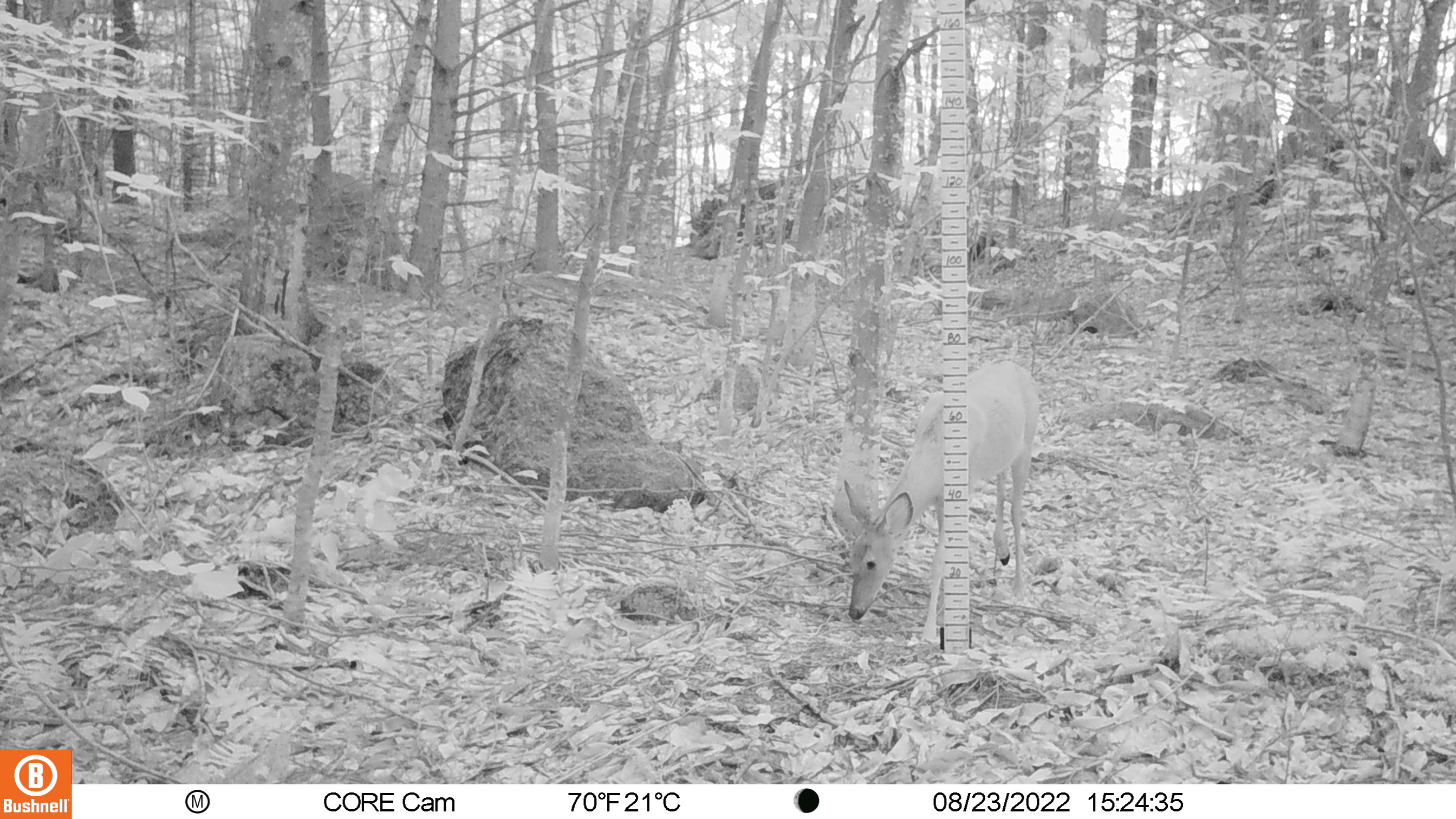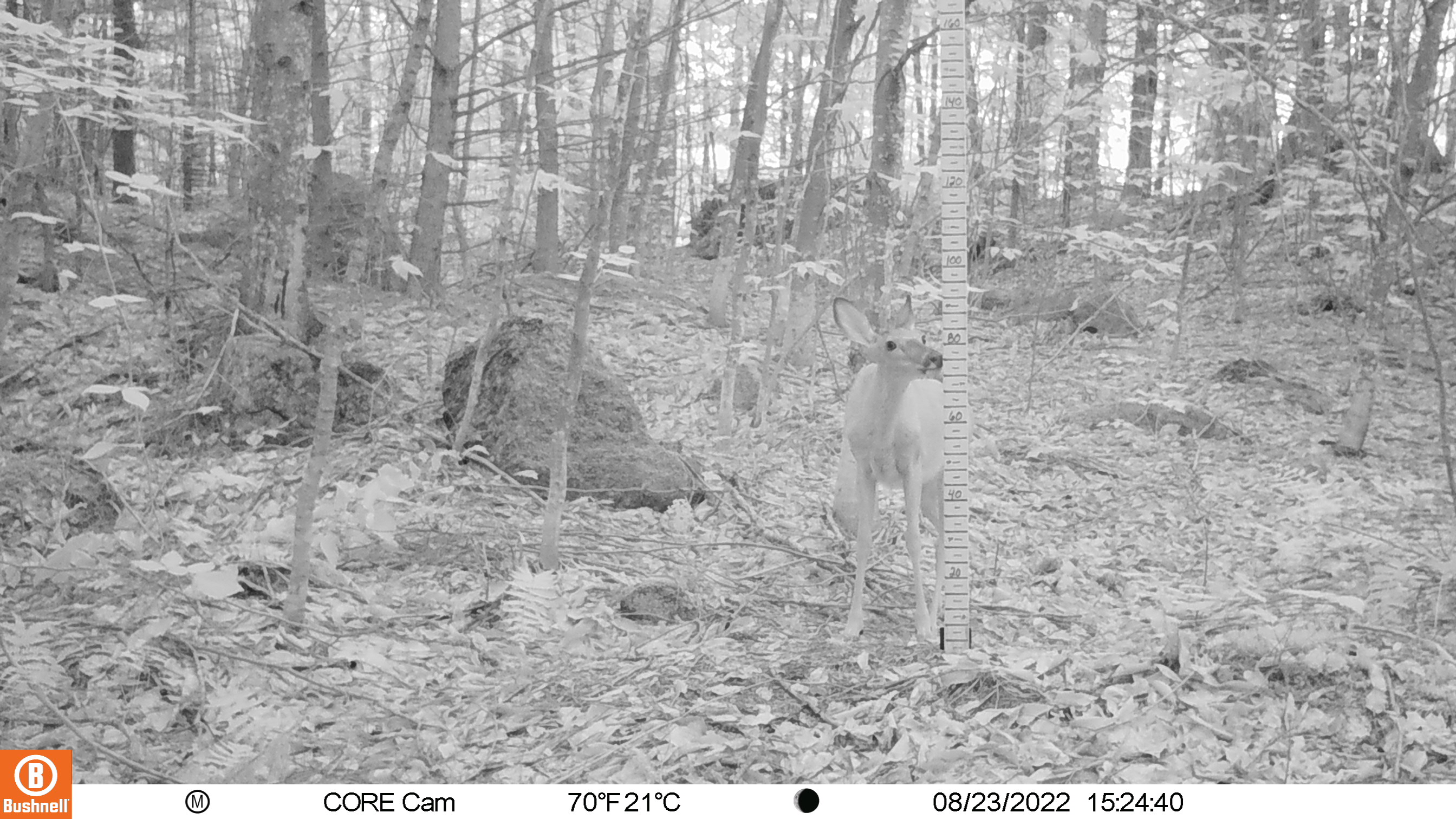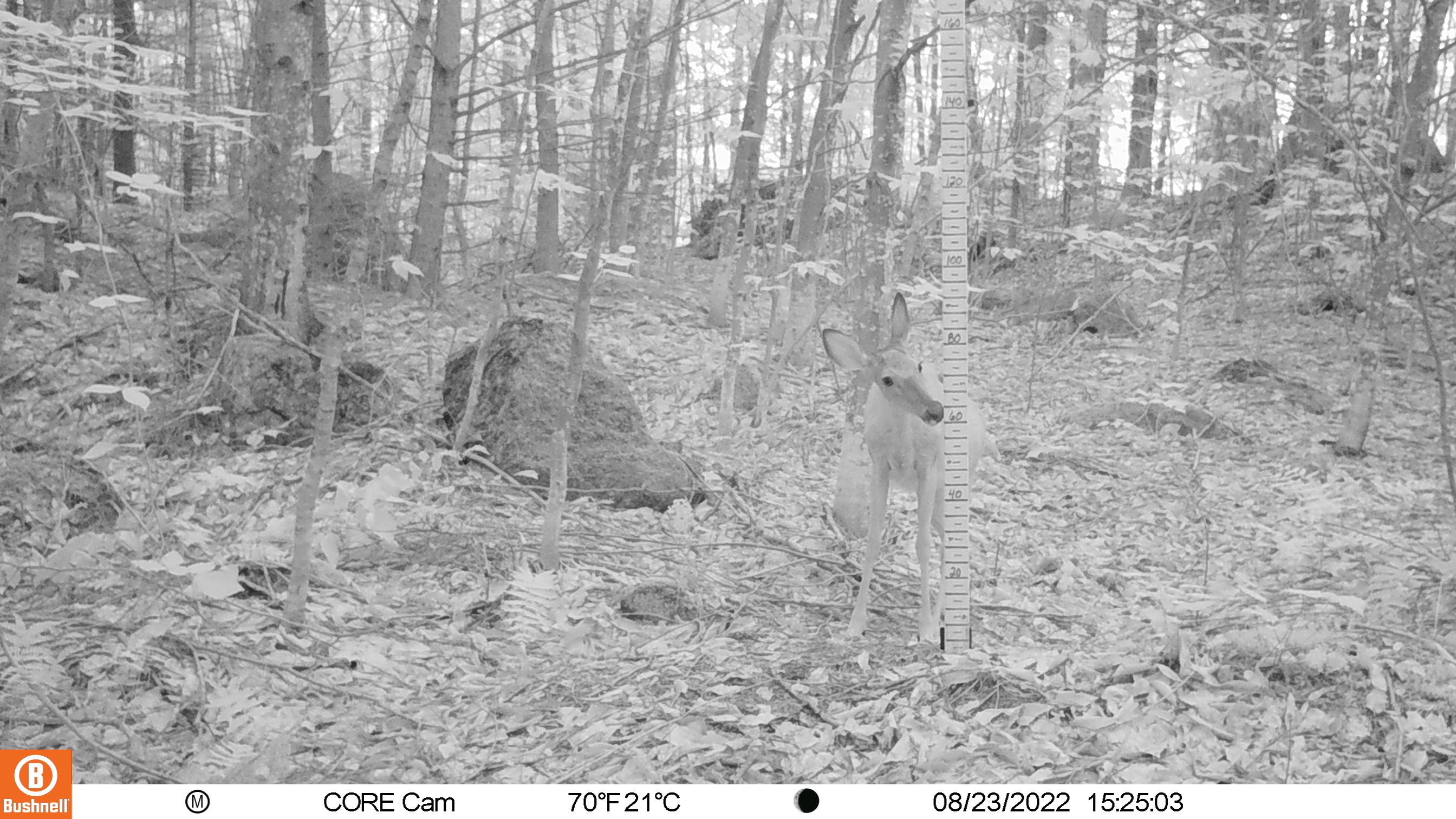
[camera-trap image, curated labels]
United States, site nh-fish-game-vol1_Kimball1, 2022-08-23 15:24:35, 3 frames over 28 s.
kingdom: Animalia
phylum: Chordata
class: Mammalia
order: Artiodactyla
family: Cervidae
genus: Odocoileus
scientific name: Odocoileus virginianus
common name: white-tailed deer